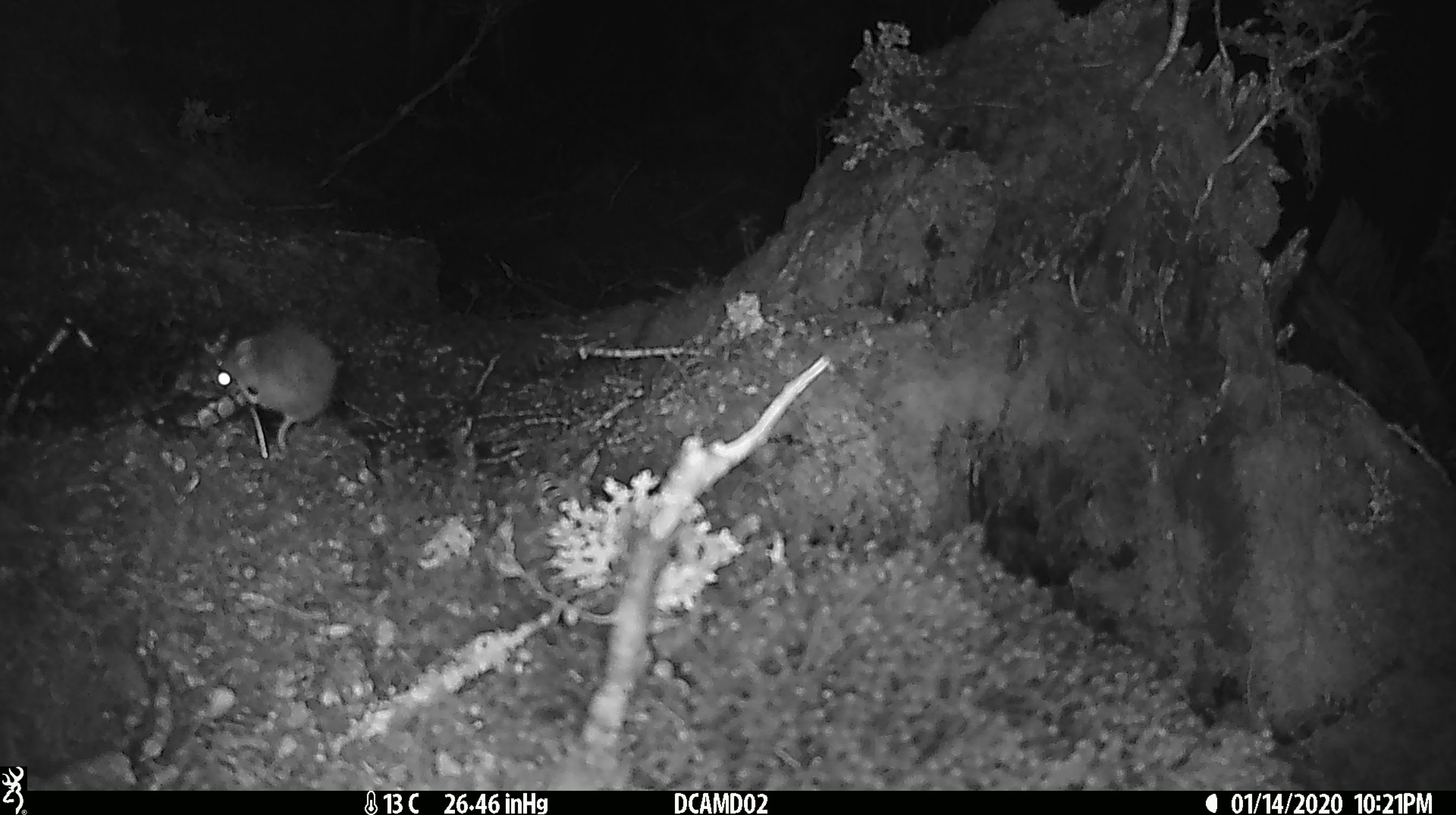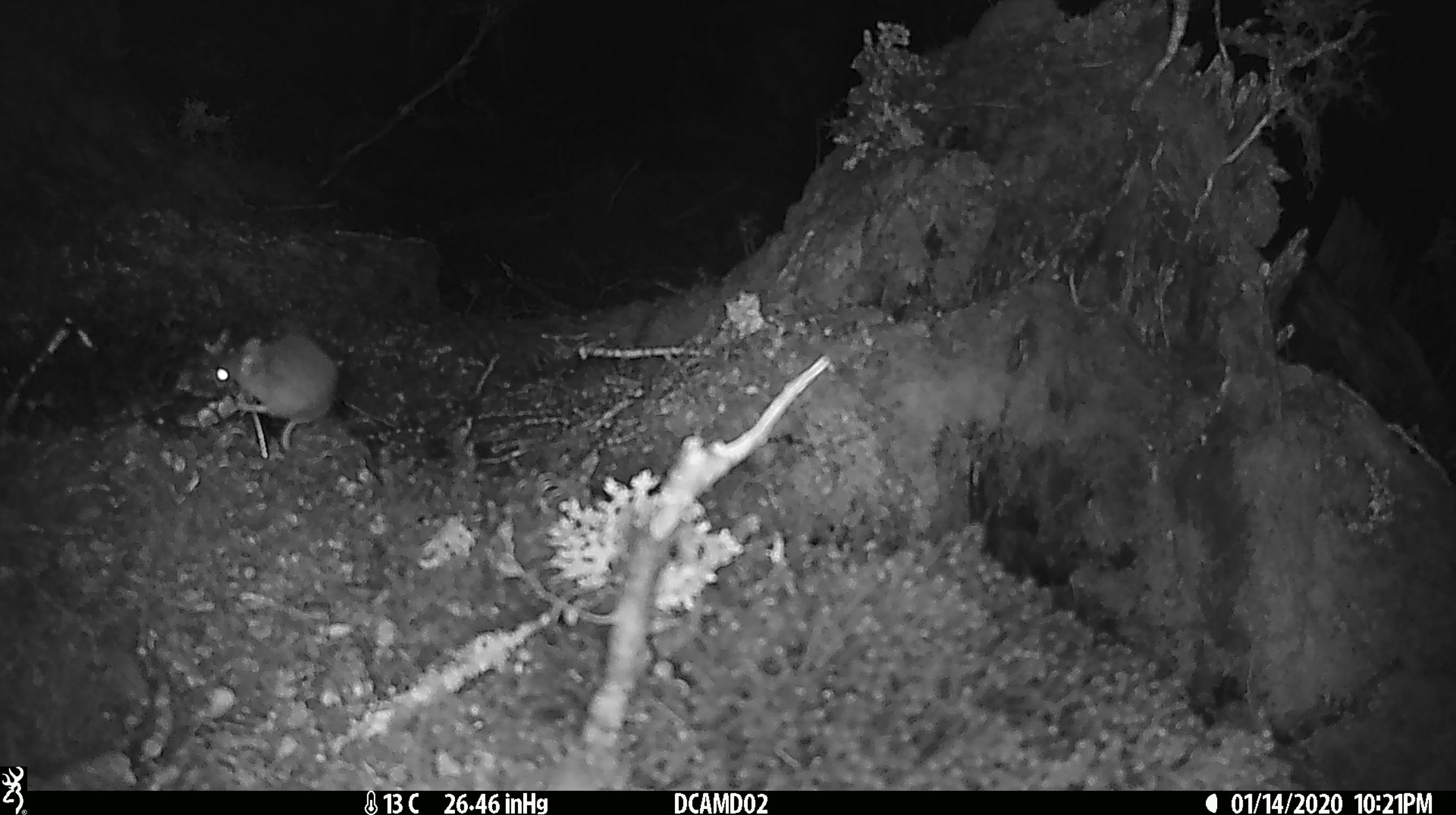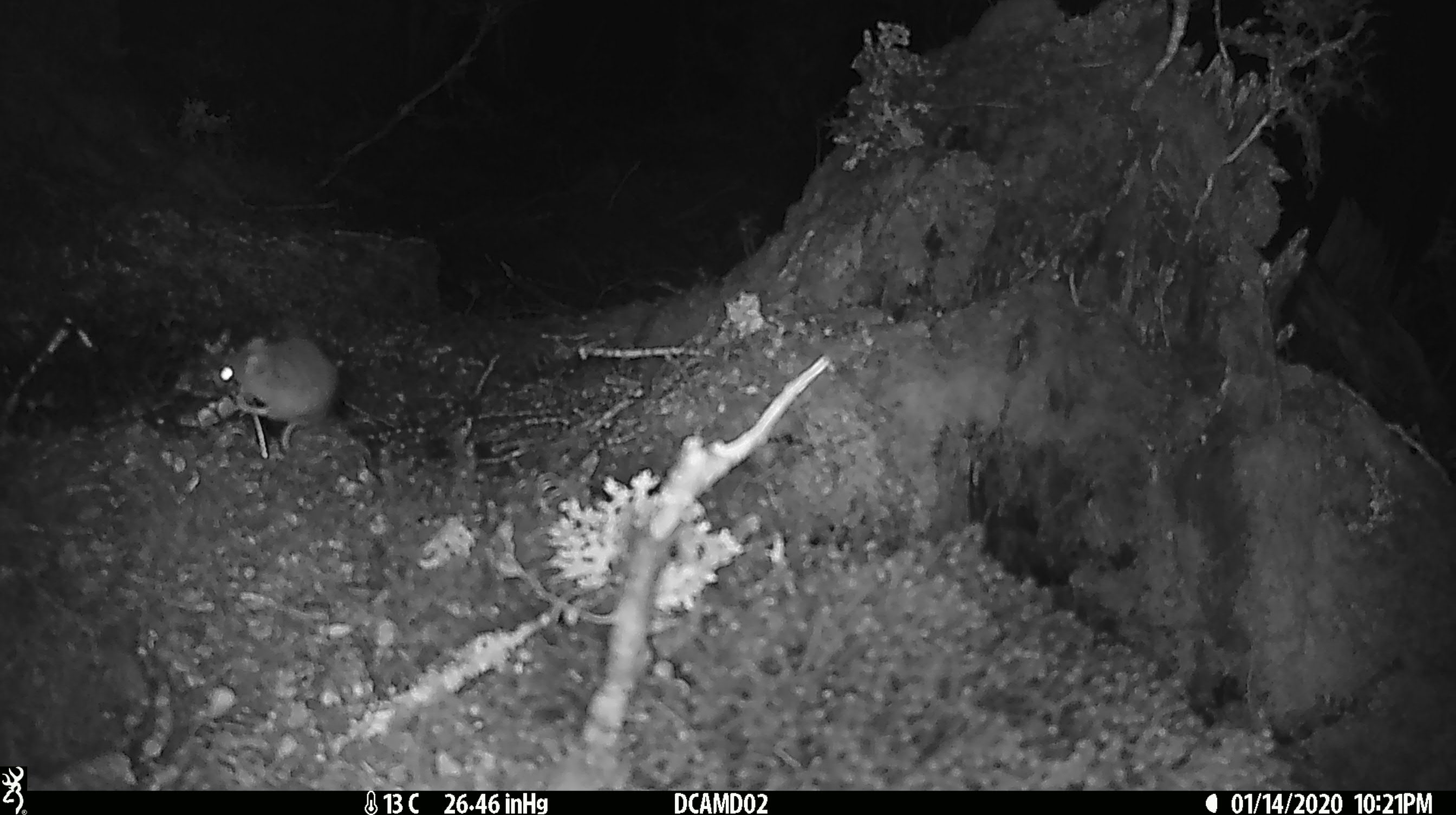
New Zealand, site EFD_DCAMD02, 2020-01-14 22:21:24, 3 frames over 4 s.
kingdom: Animalia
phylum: Chordata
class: Mammalia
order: Rodentia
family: Muridae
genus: Mus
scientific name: Mus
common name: mouse